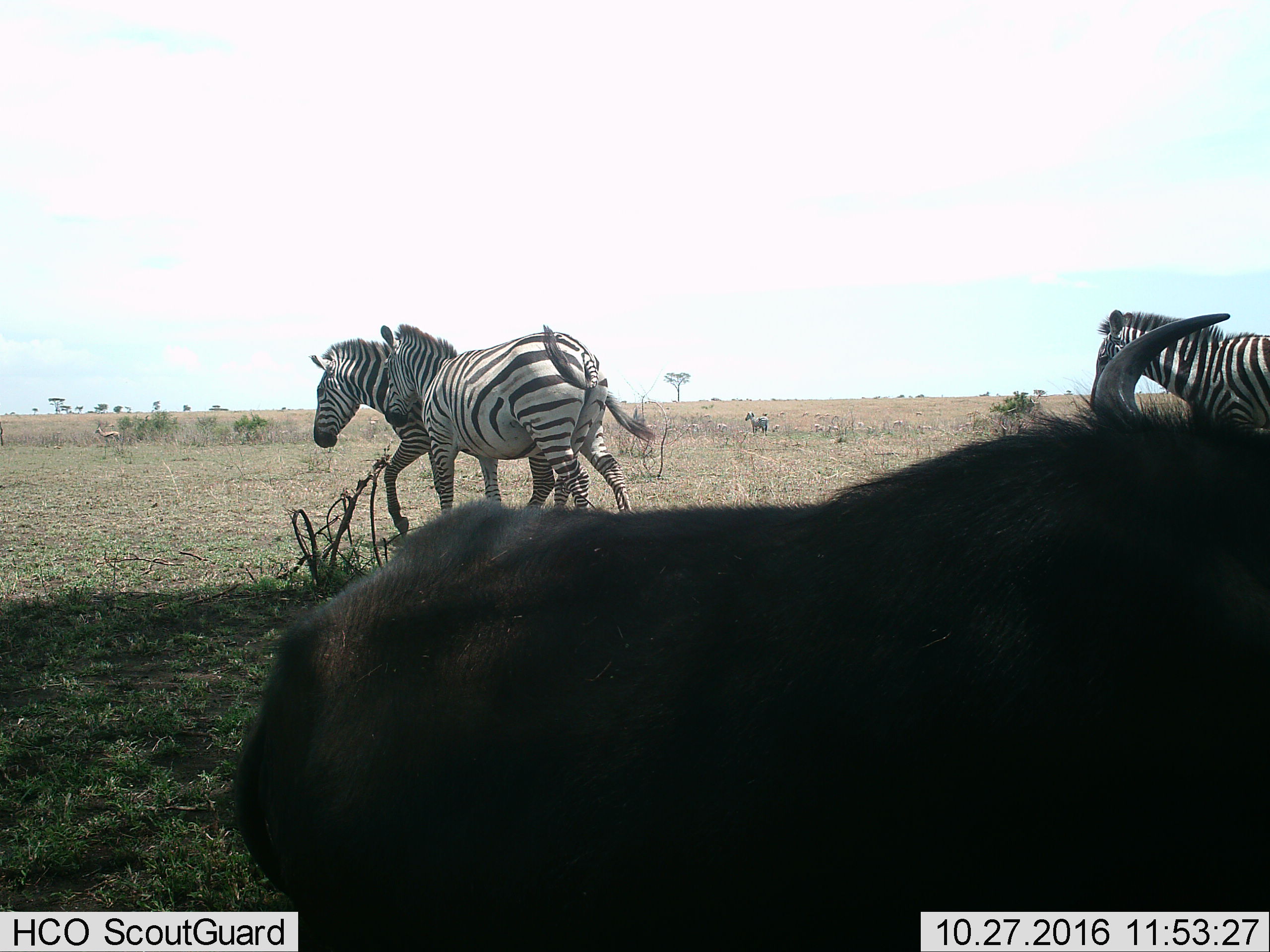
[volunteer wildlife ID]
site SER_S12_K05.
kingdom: Animalia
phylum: Chordata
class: Mammalia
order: Artiodactyla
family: Bovidae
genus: Connochaetes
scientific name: Connochaetes taurinus taurinus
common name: blue wildebeest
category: wildebeestblue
Wildebeestblue (blue wildebeest) (Connochaetes taurinus taurinus), count 1. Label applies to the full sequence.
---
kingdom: Animalia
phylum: Chordata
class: Mammalia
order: Perissodactyla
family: Equidae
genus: Equus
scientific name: Equus quagga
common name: plains zebra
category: zebraplains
Zebraplains (plains zebra) (Equus quagga), count 4. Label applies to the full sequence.